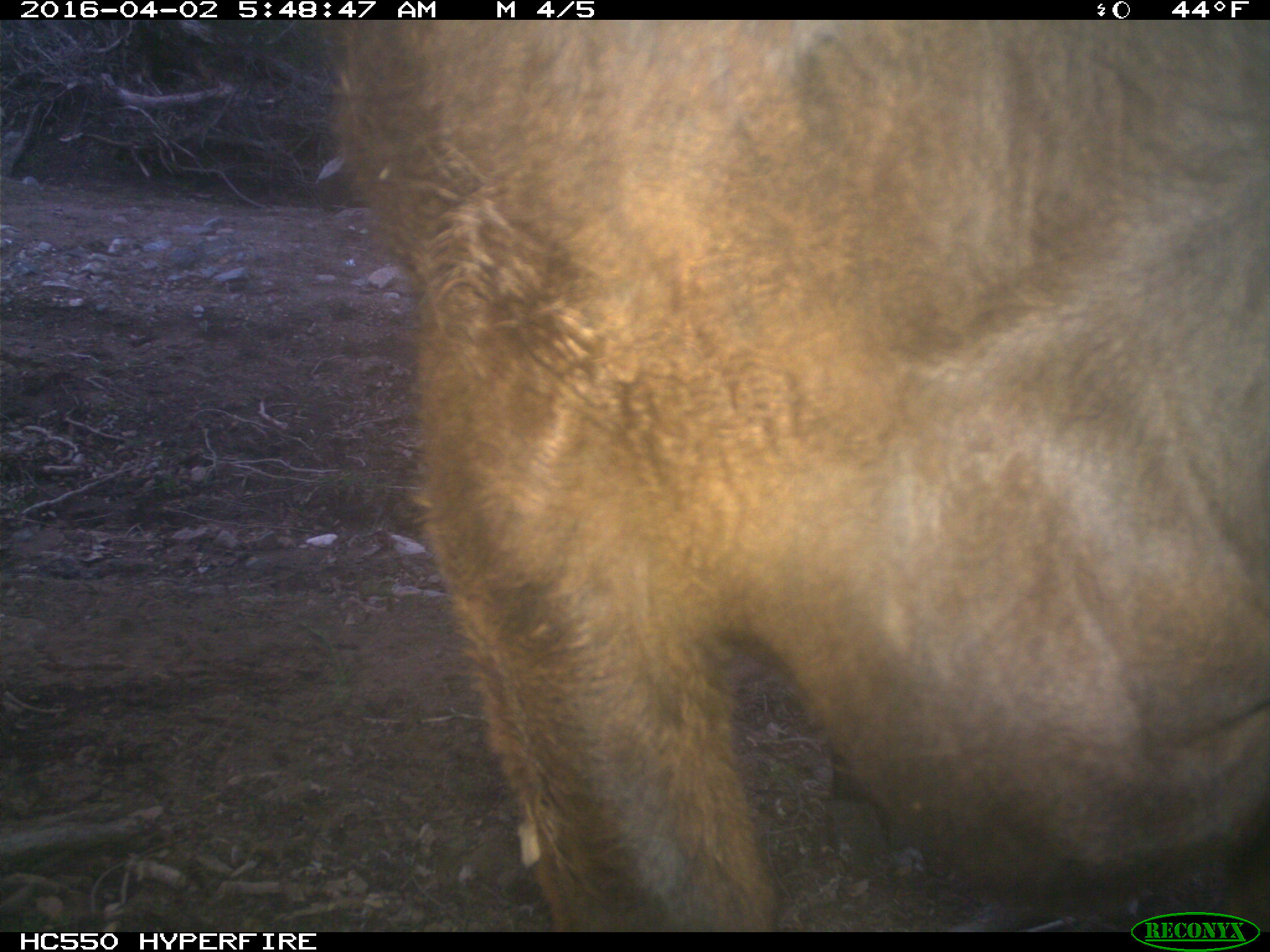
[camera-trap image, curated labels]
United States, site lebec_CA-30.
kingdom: Animalia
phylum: Chordata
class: Mammalia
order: Artiodactyla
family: Bovidae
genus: Bos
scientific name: Bos taurus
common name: domestic cow